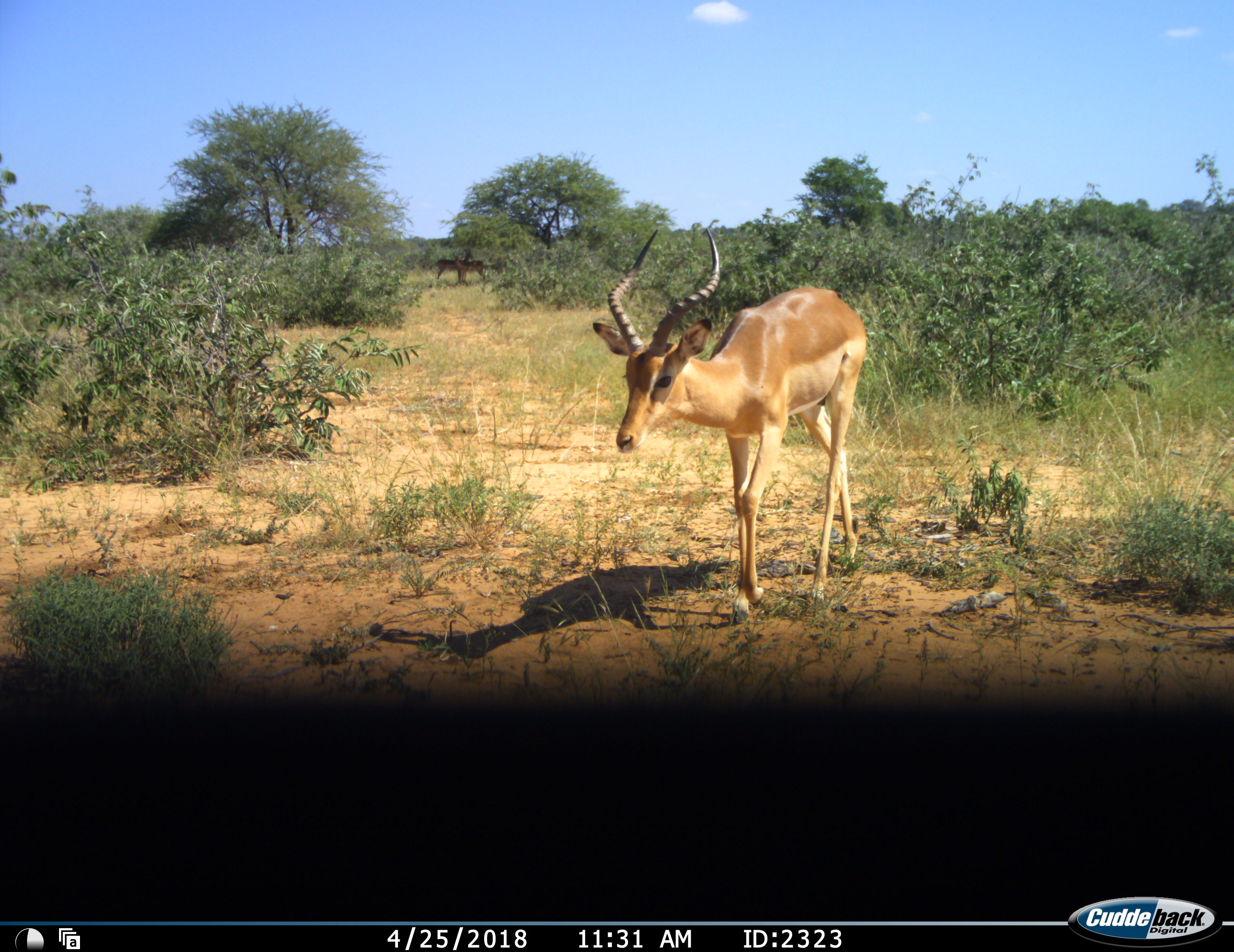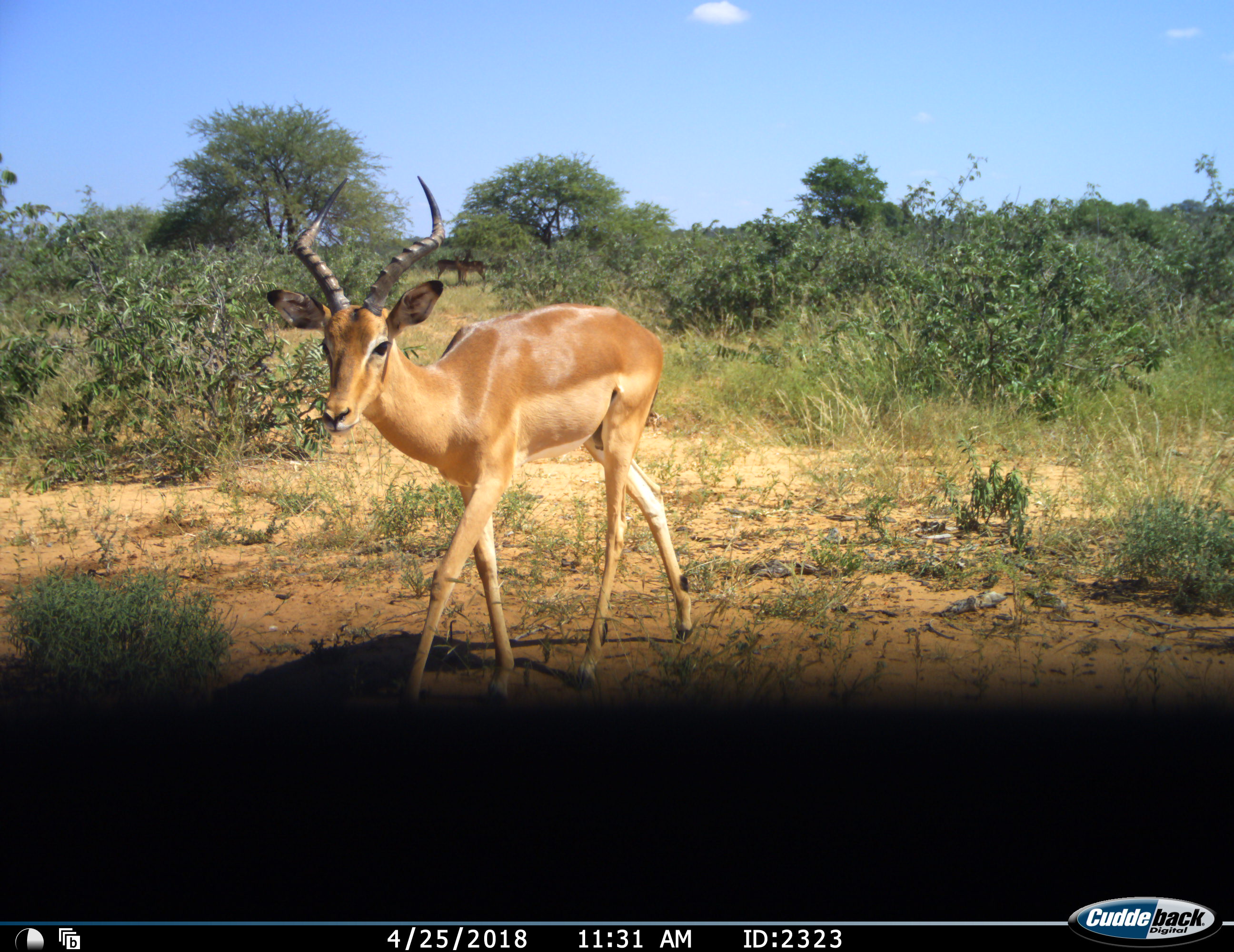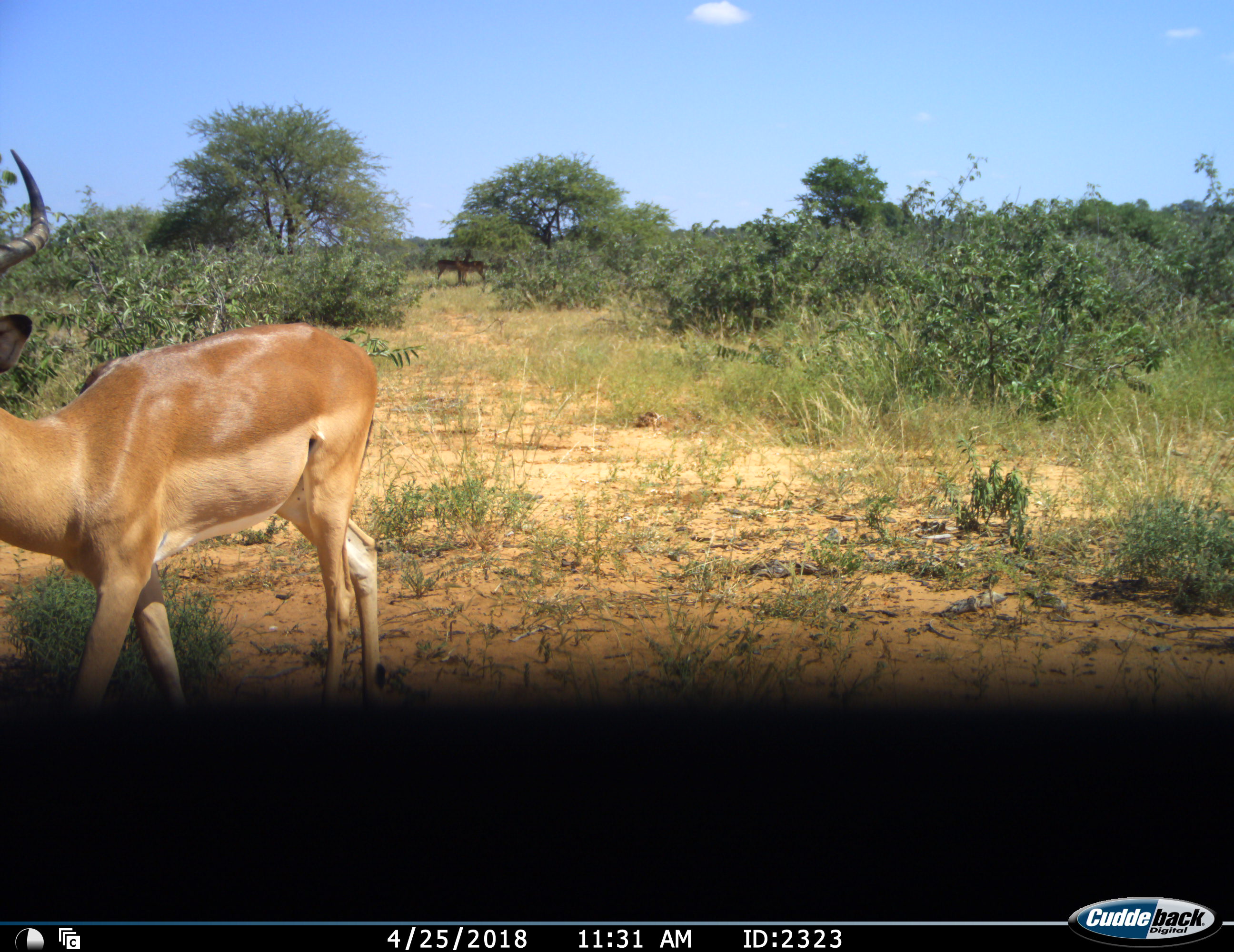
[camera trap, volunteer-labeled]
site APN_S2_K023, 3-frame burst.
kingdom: Animalia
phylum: Chordata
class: Mammalia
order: Artiodactyla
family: Bovidae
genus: Aepyceros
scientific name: Aepyceros melampus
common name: impala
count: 3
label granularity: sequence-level